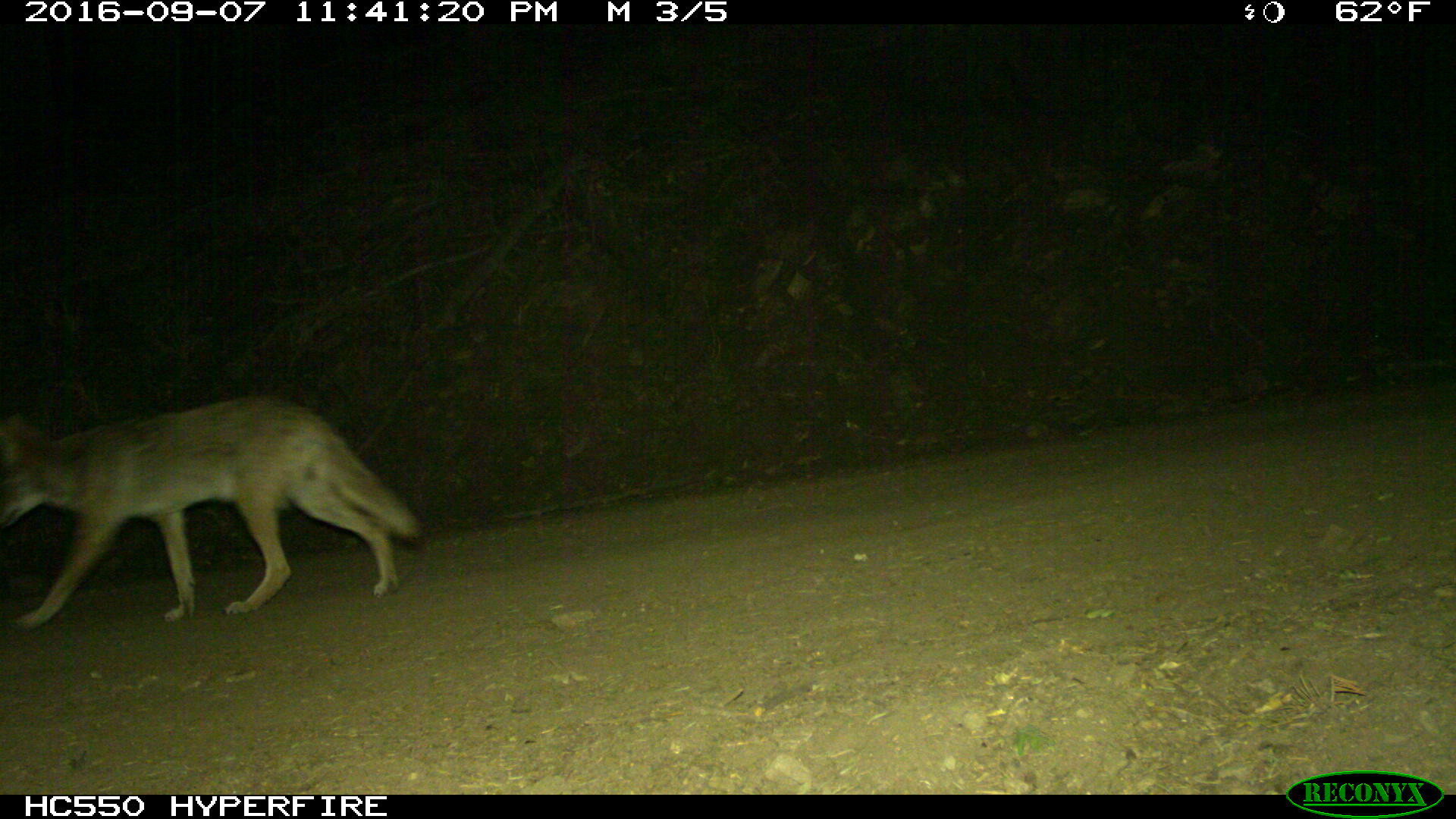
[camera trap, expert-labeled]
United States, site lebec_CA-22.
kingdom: Animalia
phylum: Chordata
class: Mammalia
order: Carnivora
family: Canidae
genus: Canis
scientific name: Canis latrans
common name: coyote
Canis latrans (coyote).